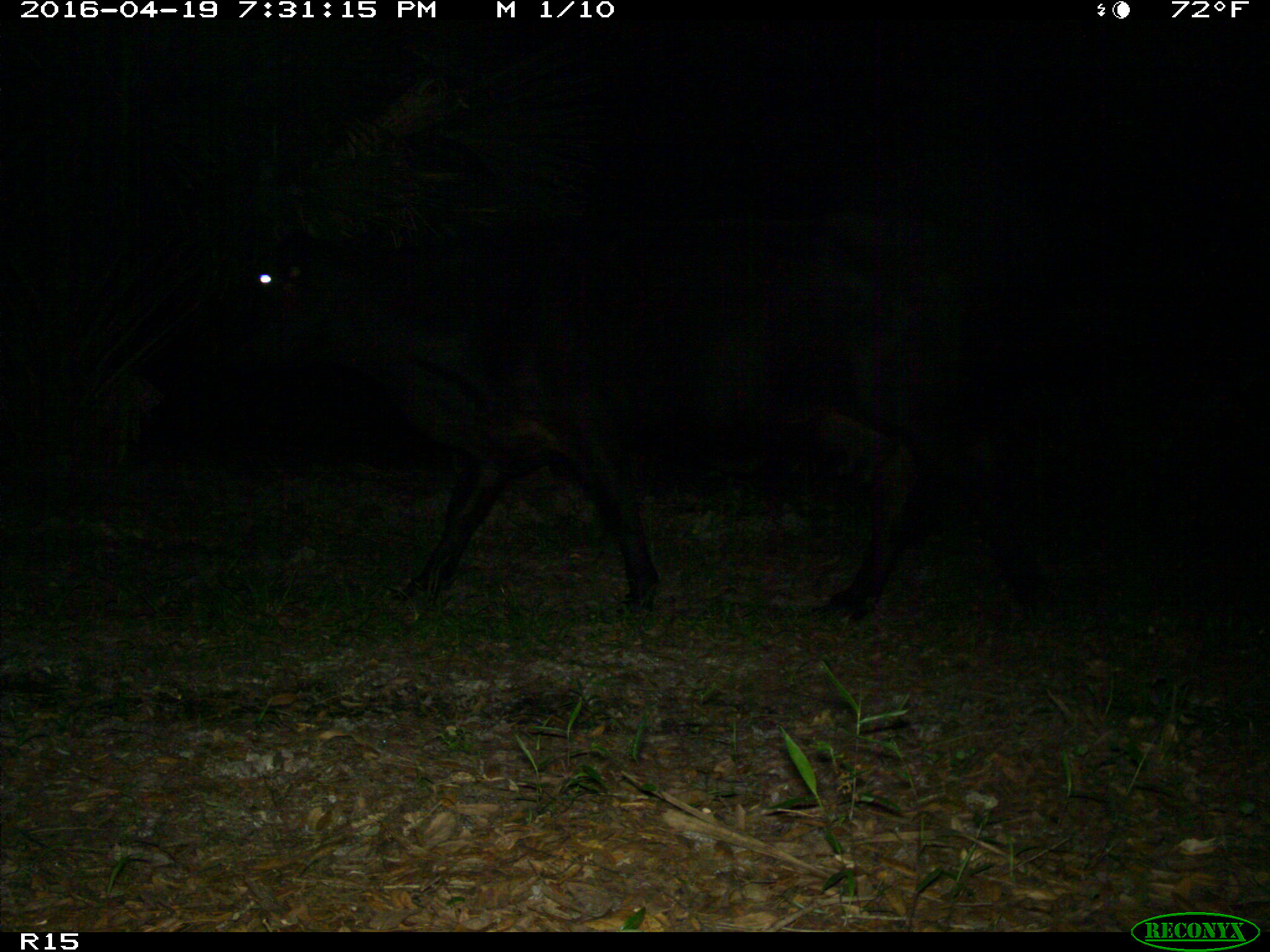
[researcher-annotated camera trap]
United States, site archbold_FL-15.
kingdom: Animalia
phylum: Chordata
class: Mammalia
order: Artiodactyla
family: Bovidae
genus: Bos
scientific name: Bos taurus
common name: domestic cow